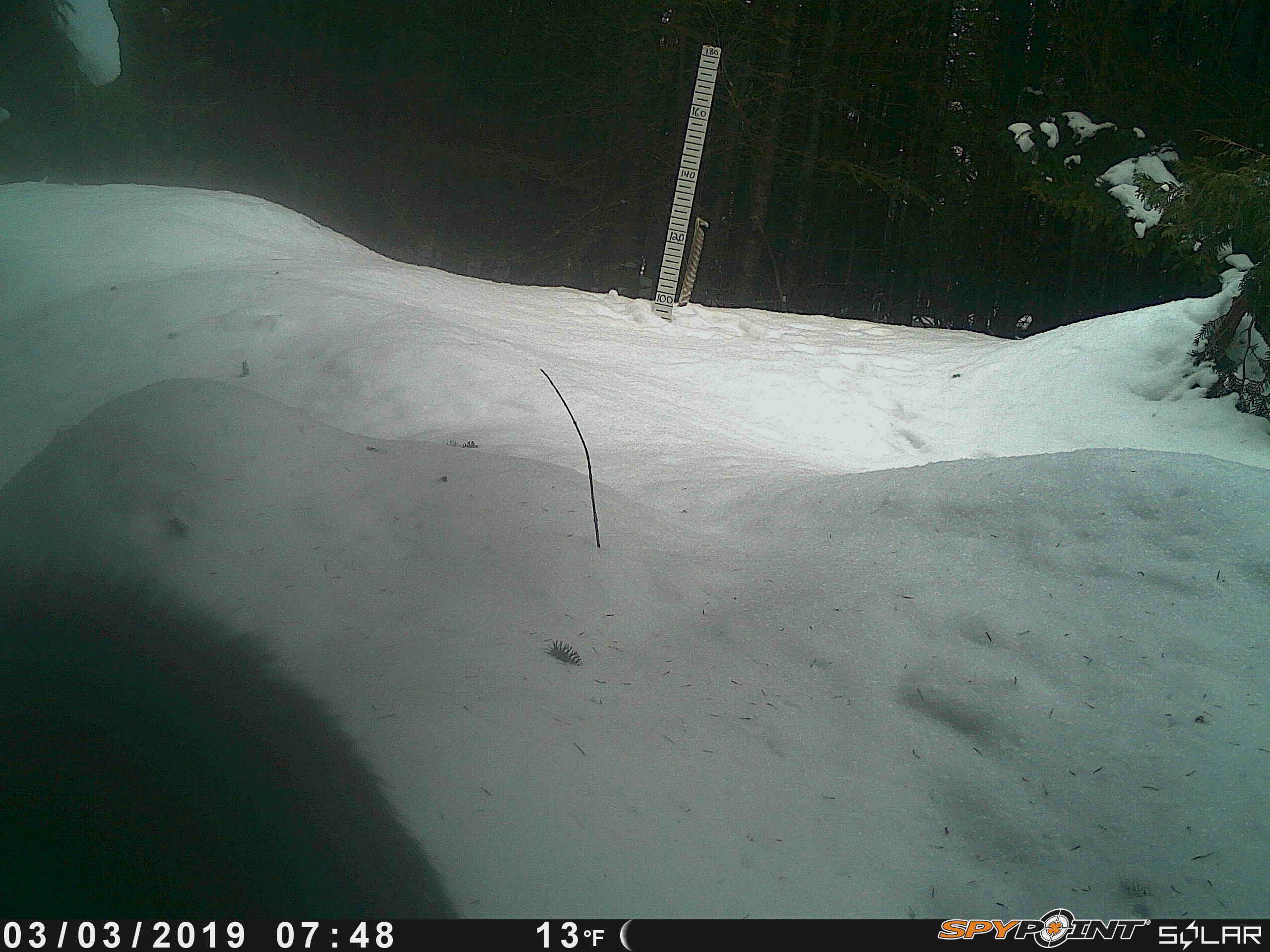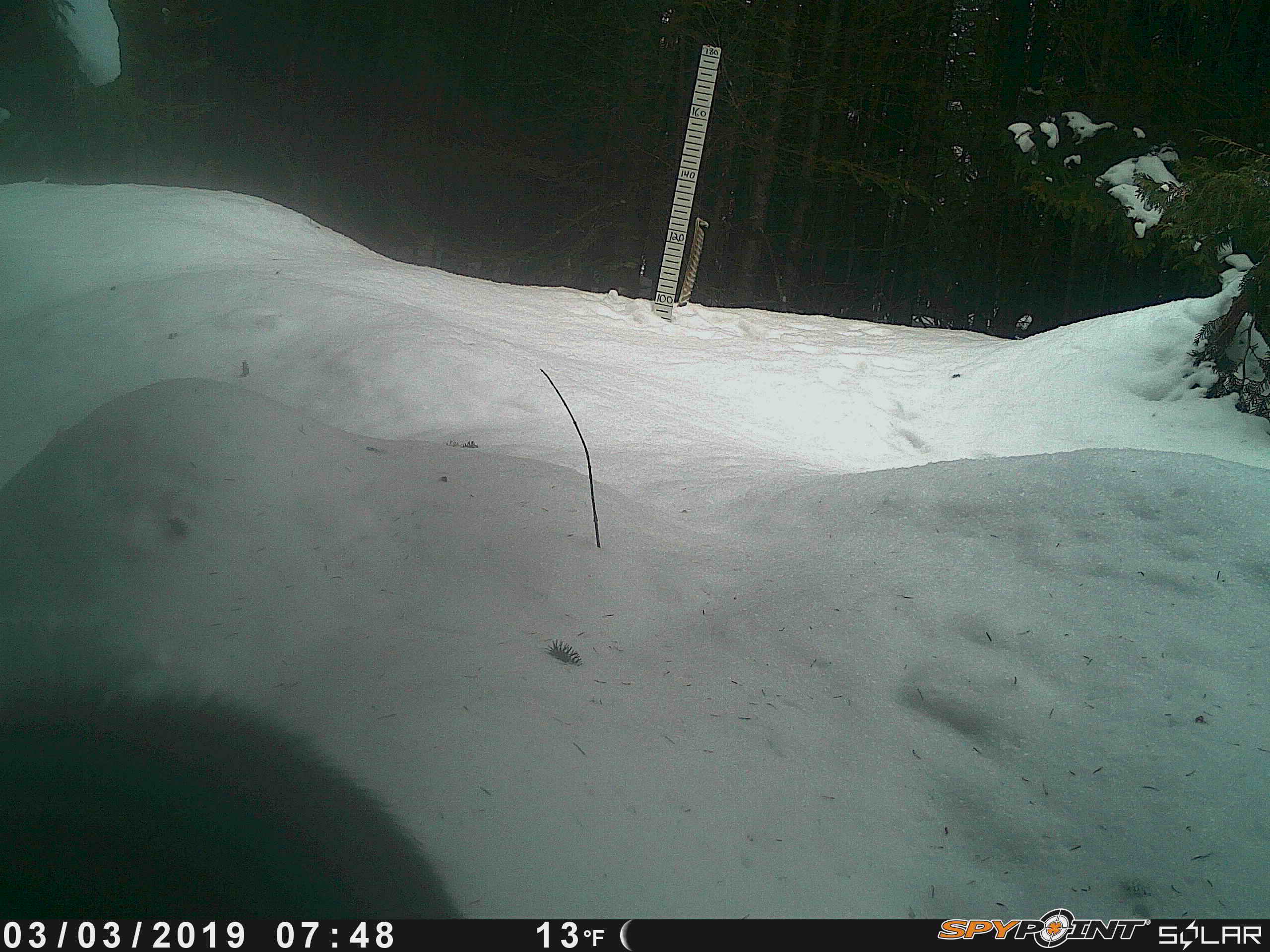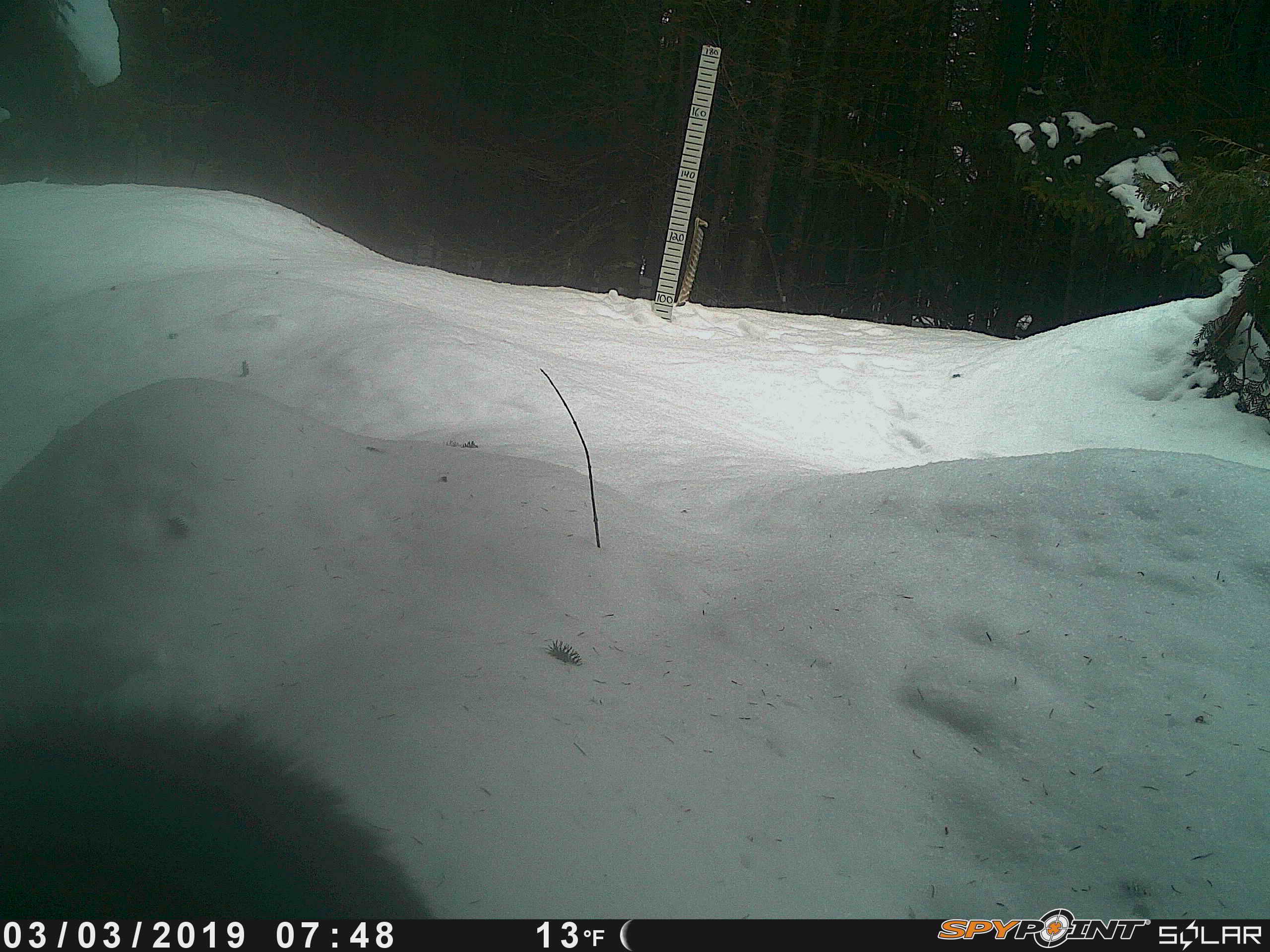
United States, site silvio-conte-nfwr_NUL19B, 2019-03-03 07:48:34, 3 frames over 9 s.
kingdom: Animalia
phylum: Chordata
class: Mammalia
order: Artiodactyla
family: Cervidae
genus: Alces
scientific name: Alces alces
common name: moose